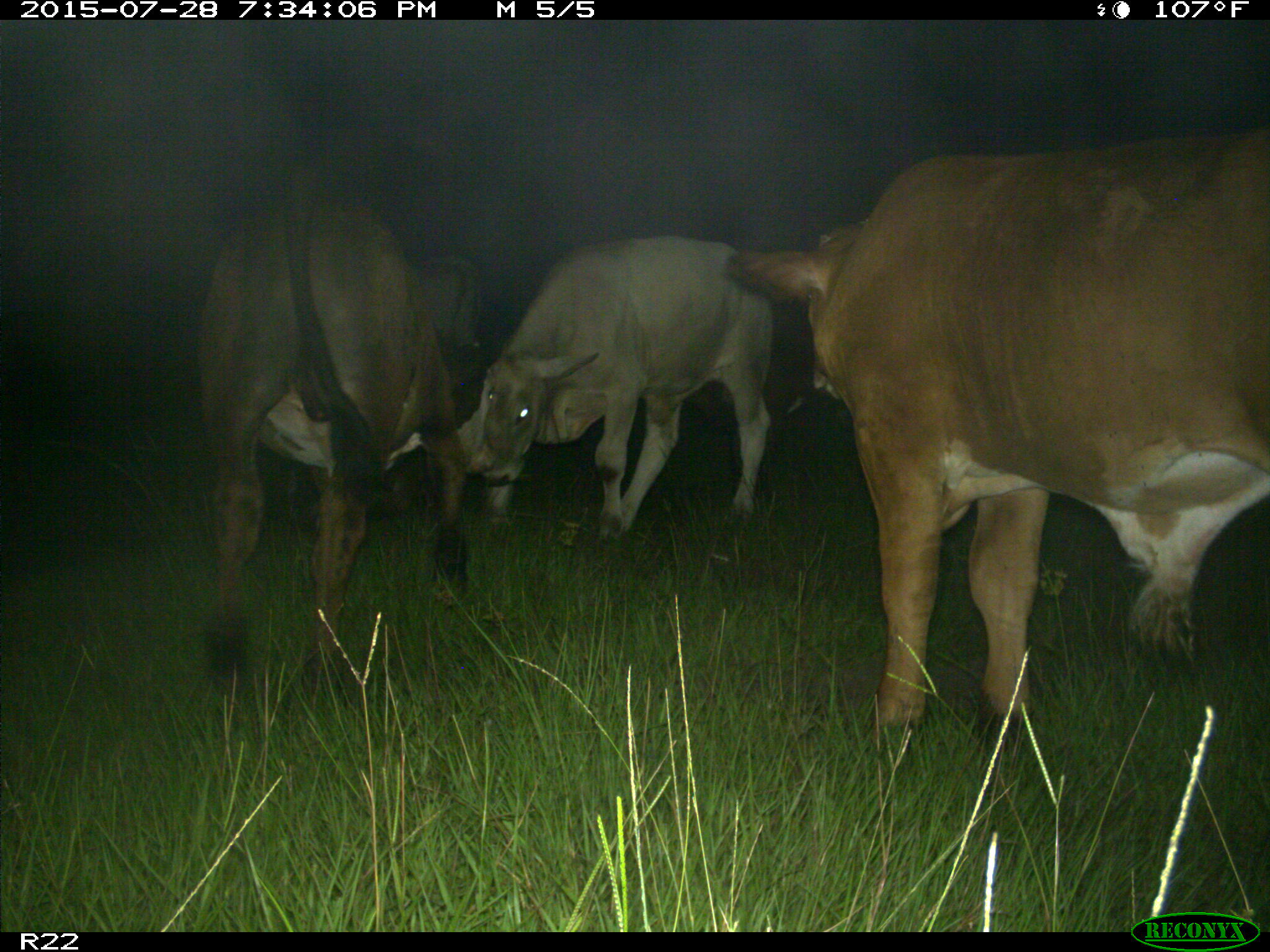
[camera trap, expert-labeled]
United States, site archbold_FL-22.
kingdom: Animalia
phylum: Chordata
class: Mammalia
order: Artiodactyla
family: Bovidae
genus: Bos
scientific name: Bos taurus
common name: domestic cow